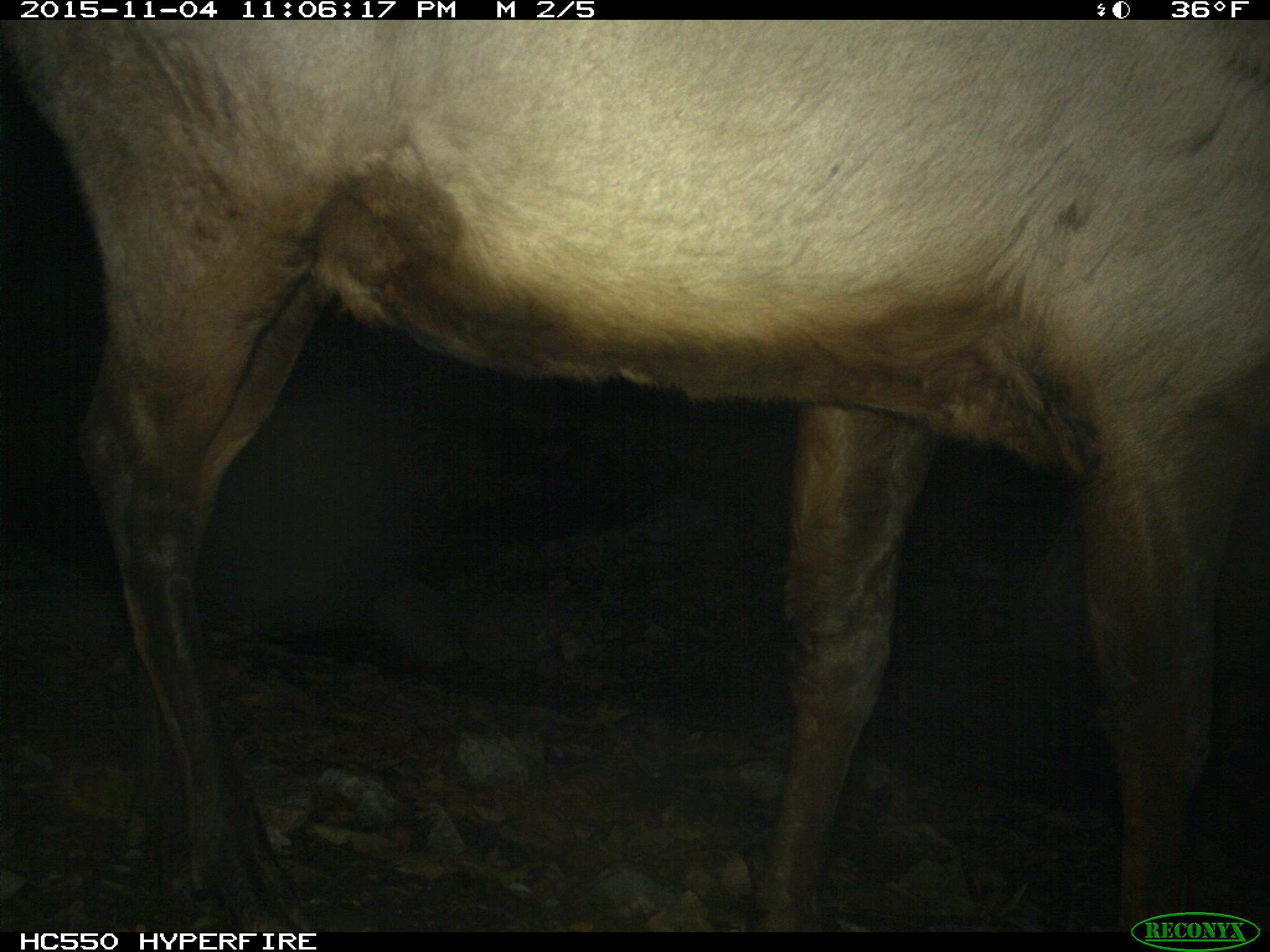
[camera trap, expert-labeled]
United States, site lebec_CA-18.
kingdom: Animalia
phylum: Chordata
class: Mammalia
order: Artiodactyla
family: Cervidae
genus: Cervus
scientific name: Cervus canadensis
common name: elk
Cervus canadensis (elk).